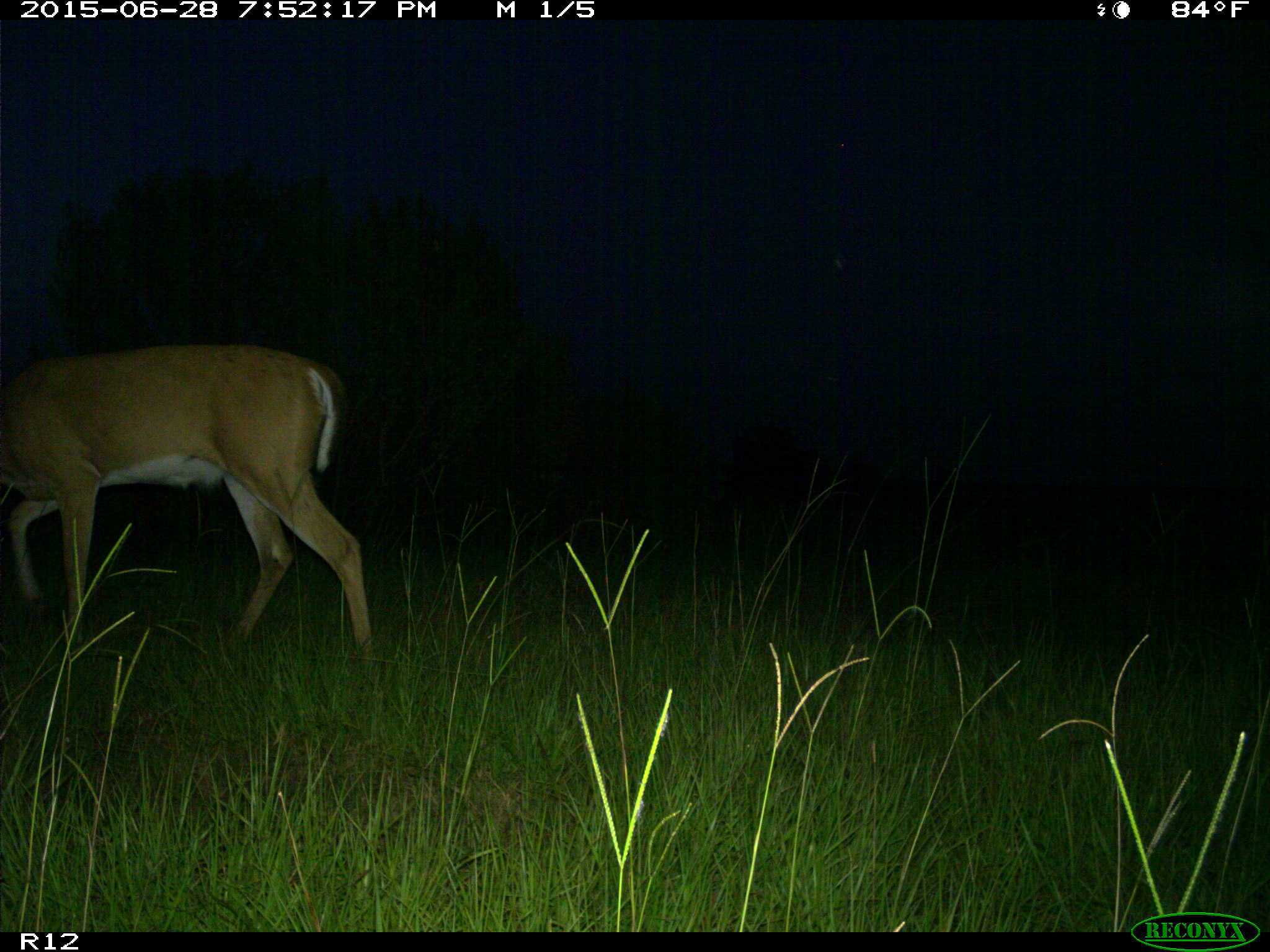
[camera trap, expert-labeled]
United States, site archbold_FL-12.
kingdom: Animalia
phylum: Chordata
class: Mammalia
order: Artiodactyla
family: Cervidae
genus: Odocoileus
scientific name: Odocoileus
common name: deer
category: unidentified deer